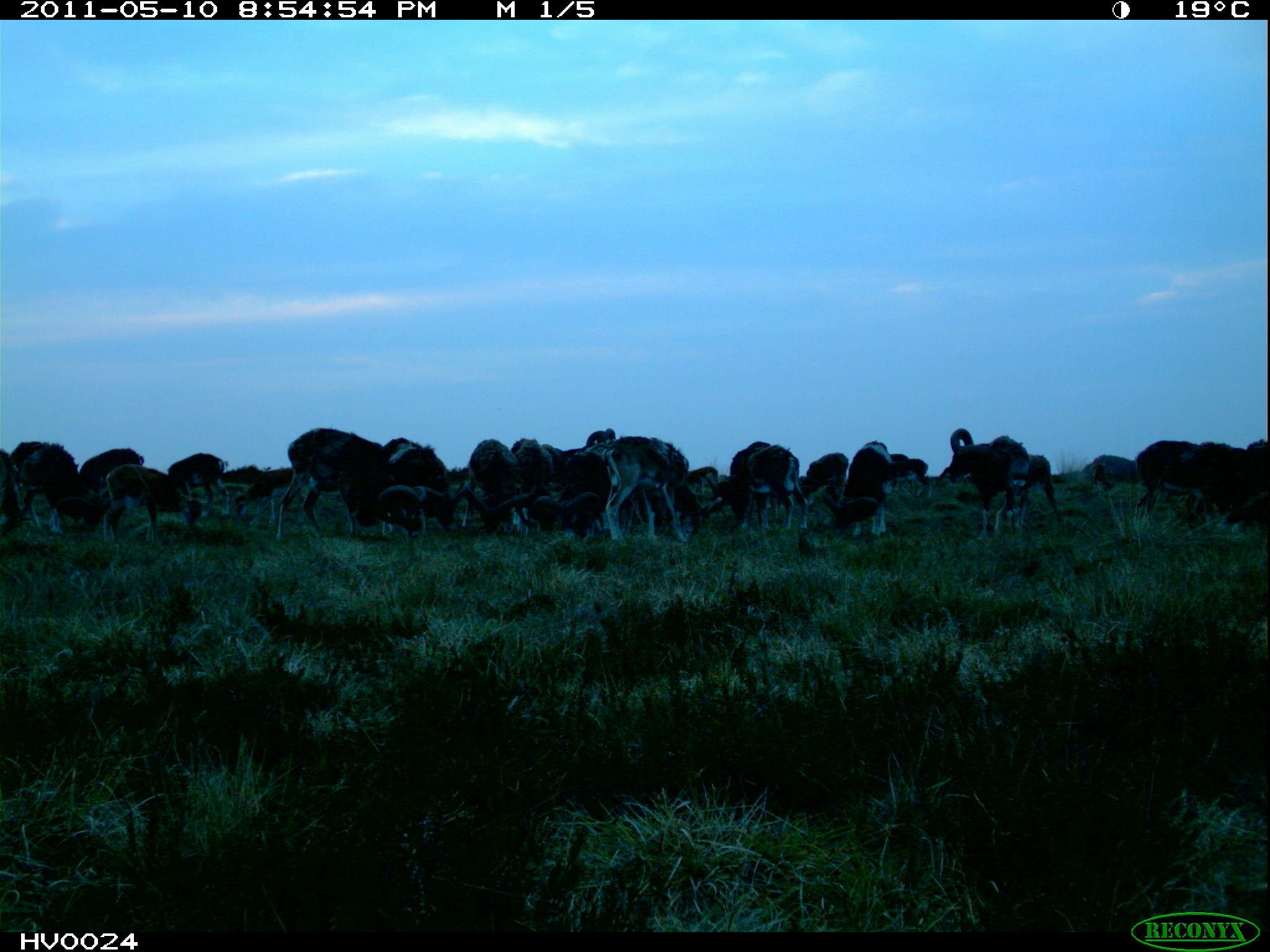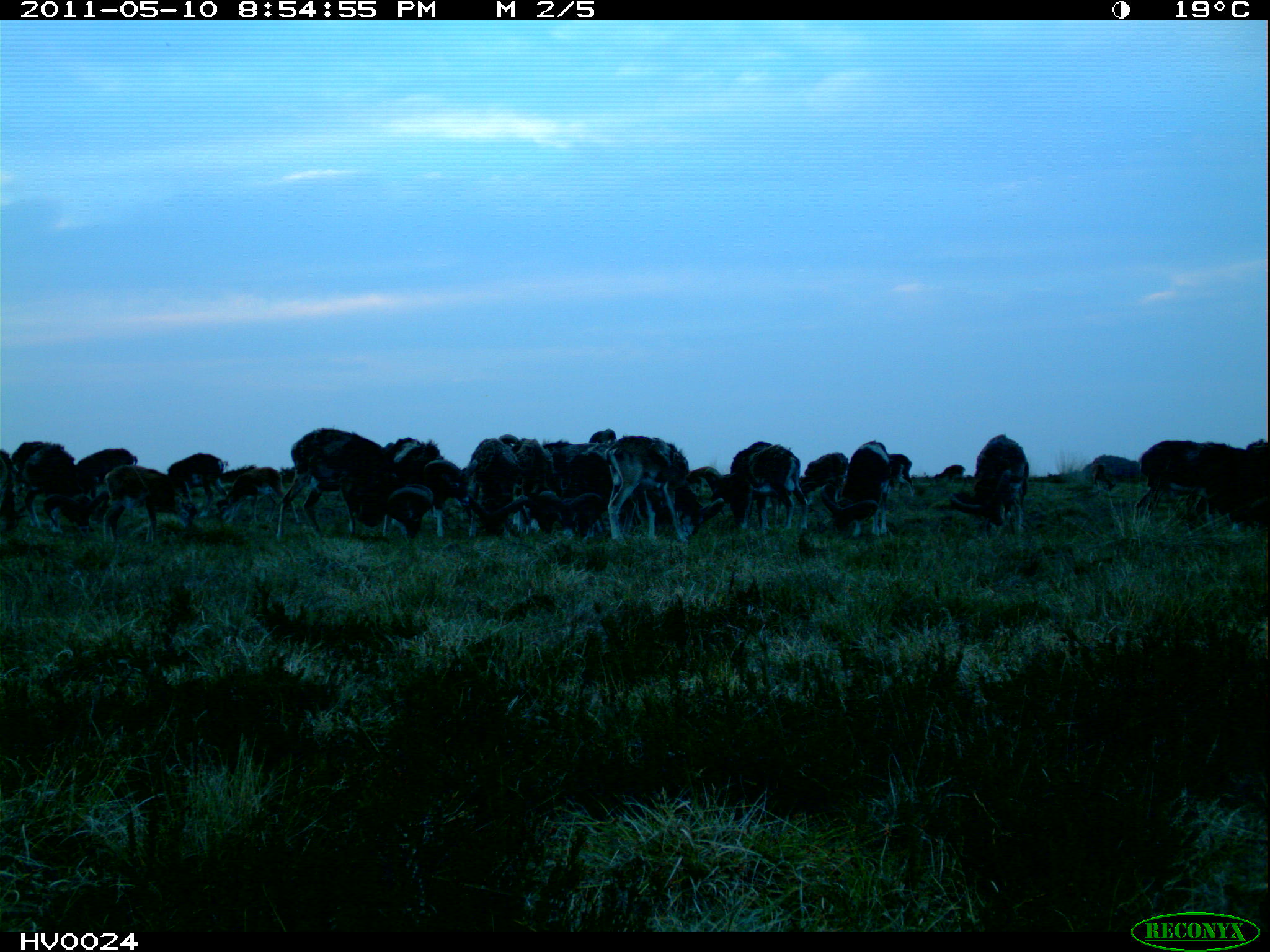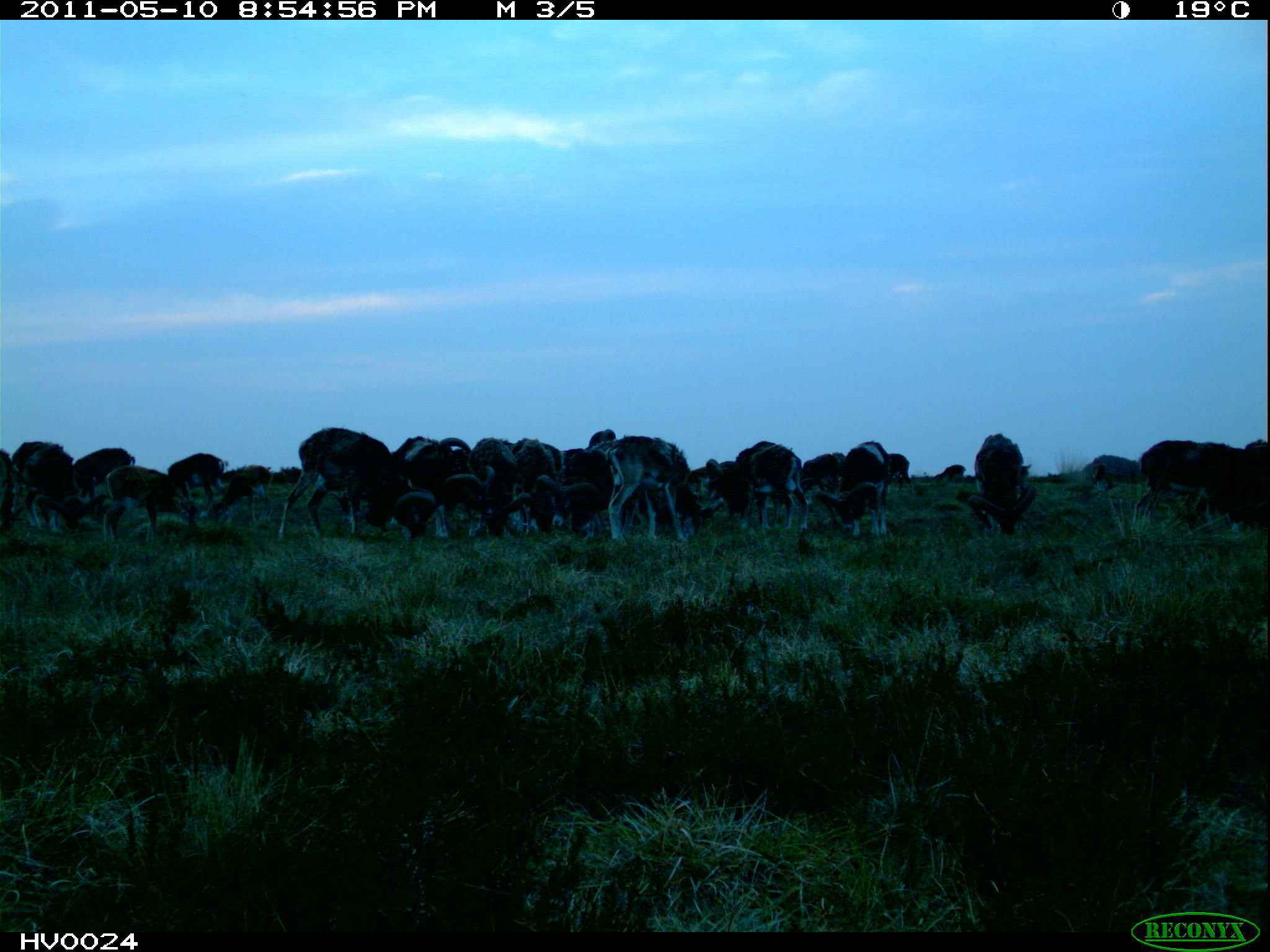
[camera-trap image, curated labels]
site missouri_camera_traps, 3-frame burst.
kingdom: Animalia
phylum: Chordata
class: Mammalia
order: Artiodactyla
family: Bovidae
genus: Ovis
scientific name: Ovis ammon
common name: mouflon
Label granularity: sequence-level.